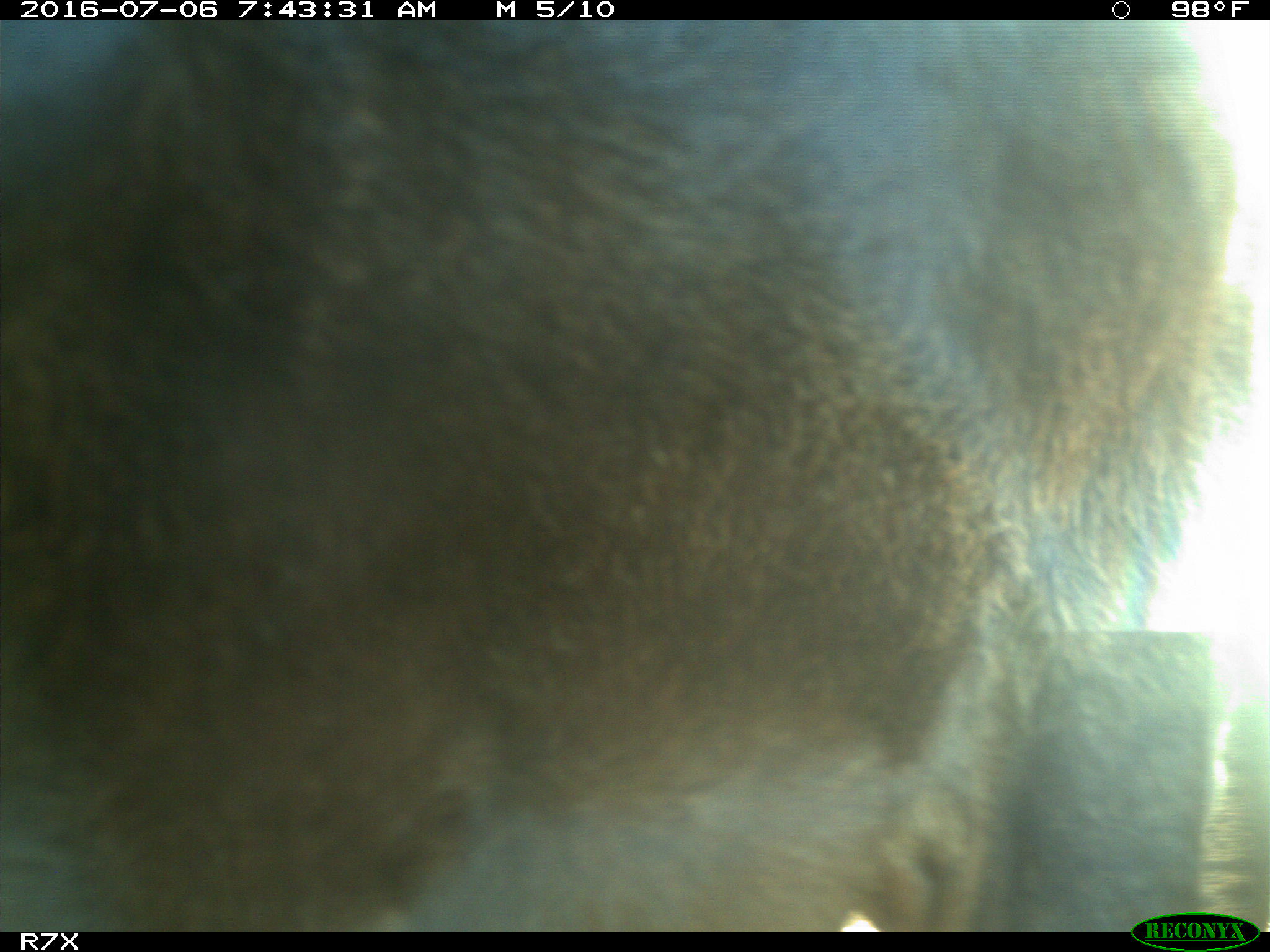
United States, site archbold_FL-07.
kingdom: Animalia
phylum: Chordata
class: Mammalia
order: Artiodactyla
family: Bovidae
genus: Bos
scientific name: Bos taurus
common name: domestic cow